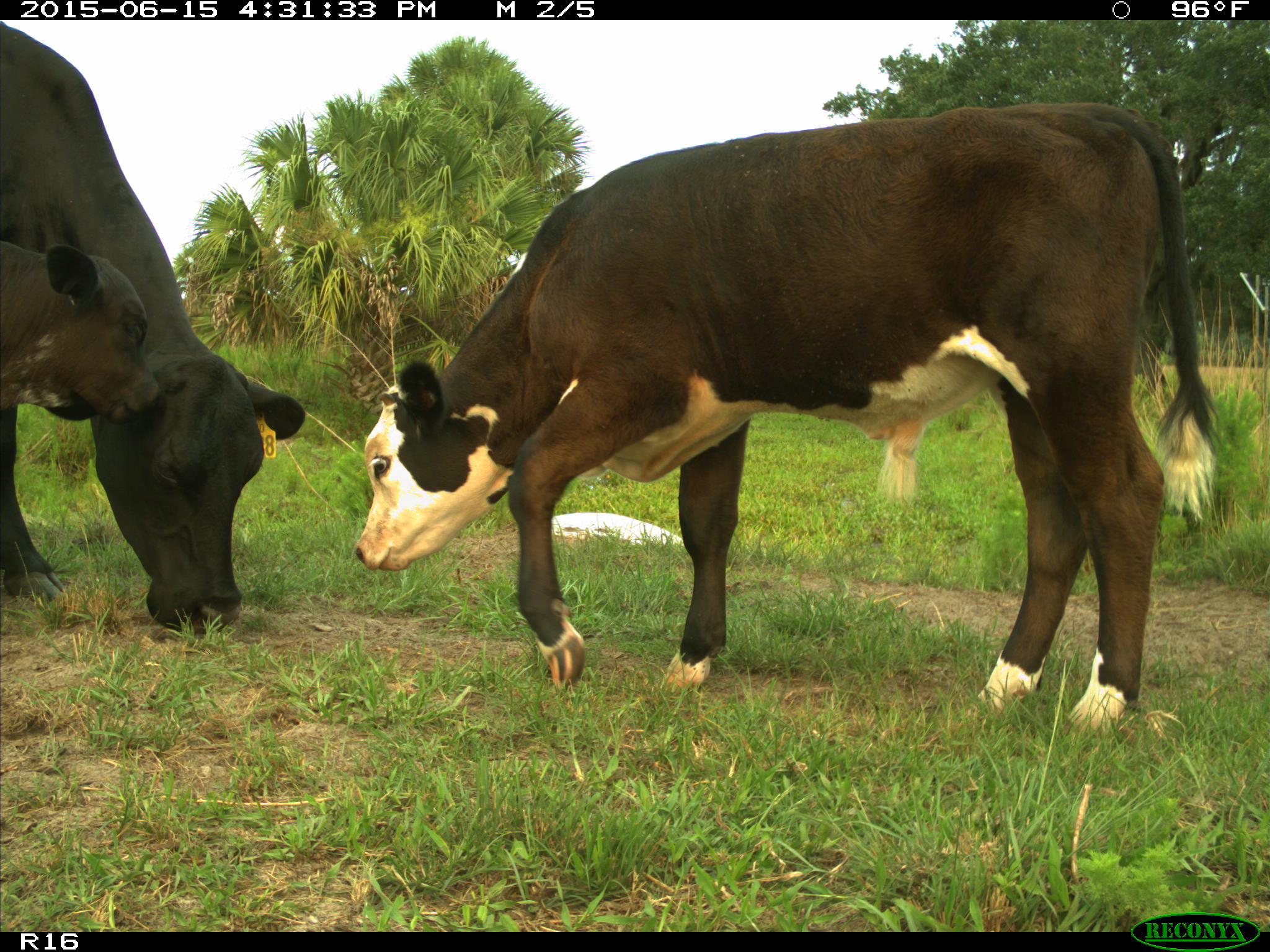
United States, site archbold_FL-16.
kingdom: Animalia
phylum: Chordata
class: Mammalia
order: Artiodactyla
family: Bovidae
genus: Bos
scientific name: Bos taurus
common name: domestic cow